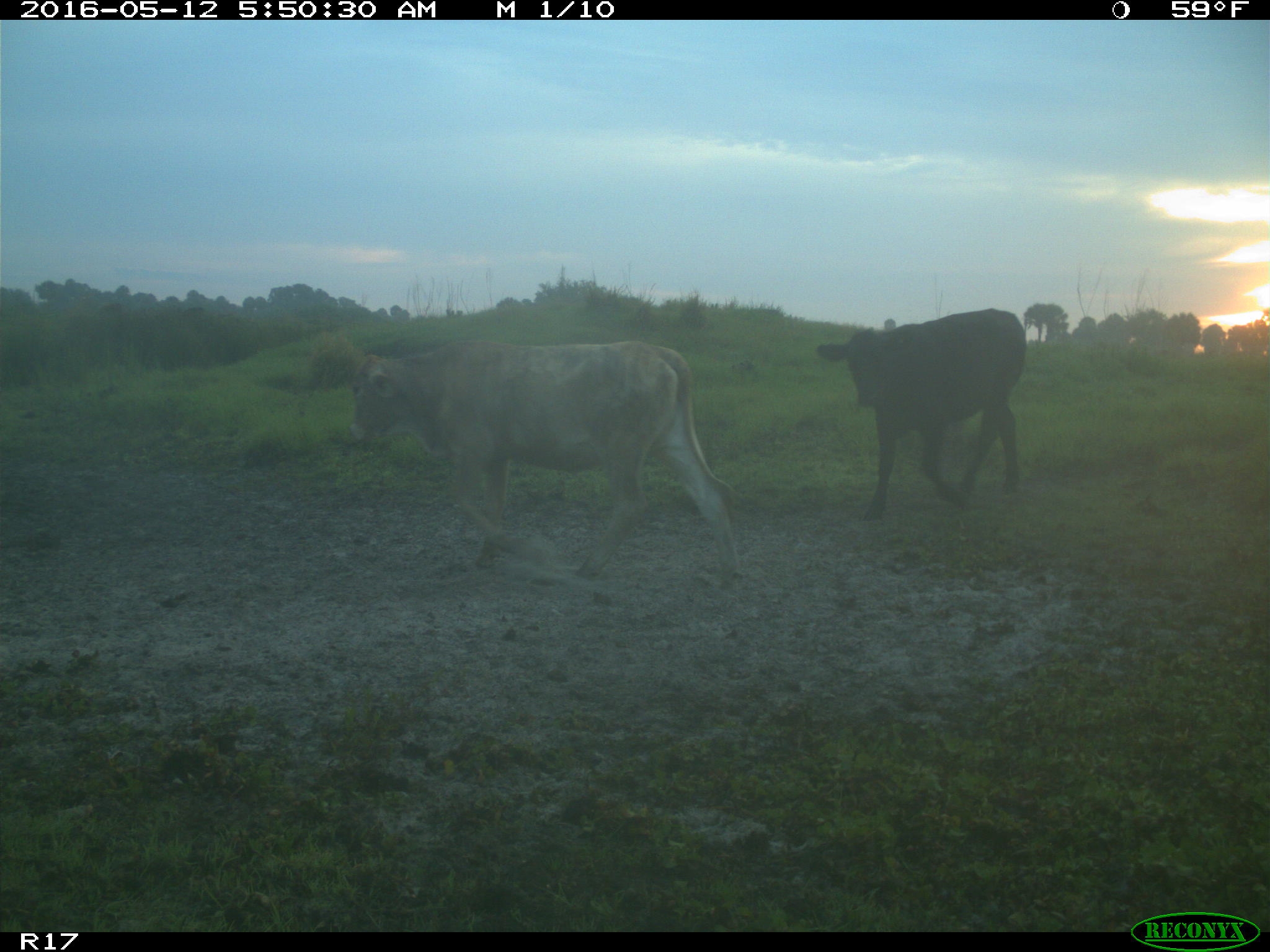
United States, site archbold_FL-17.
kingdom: Animalia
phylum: Chordata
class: Mammalia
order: Artiodactyla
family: Bovidae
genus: Bos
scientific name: Bos taurus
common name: domestic cow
Bos taurus (domestic cow).